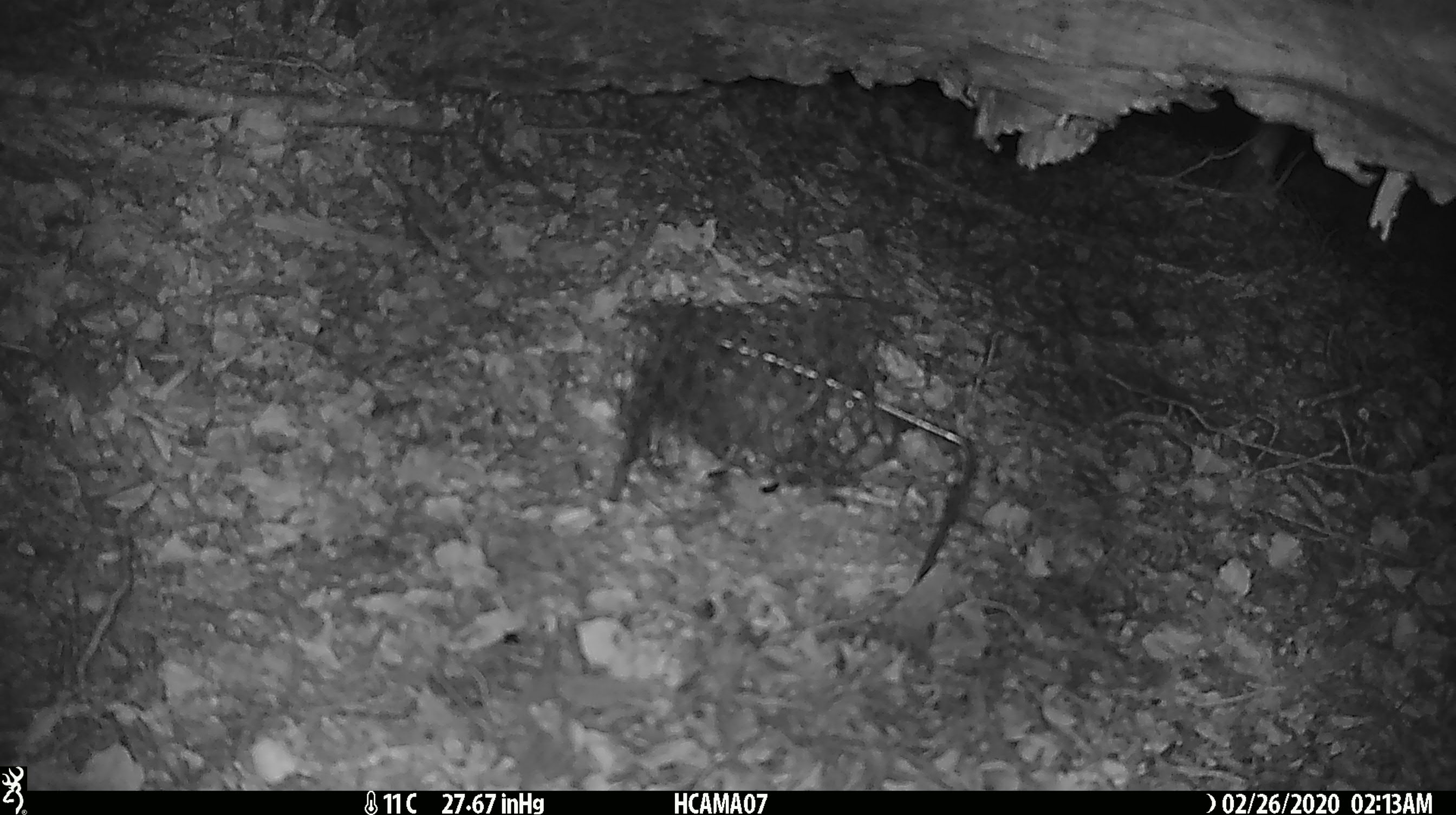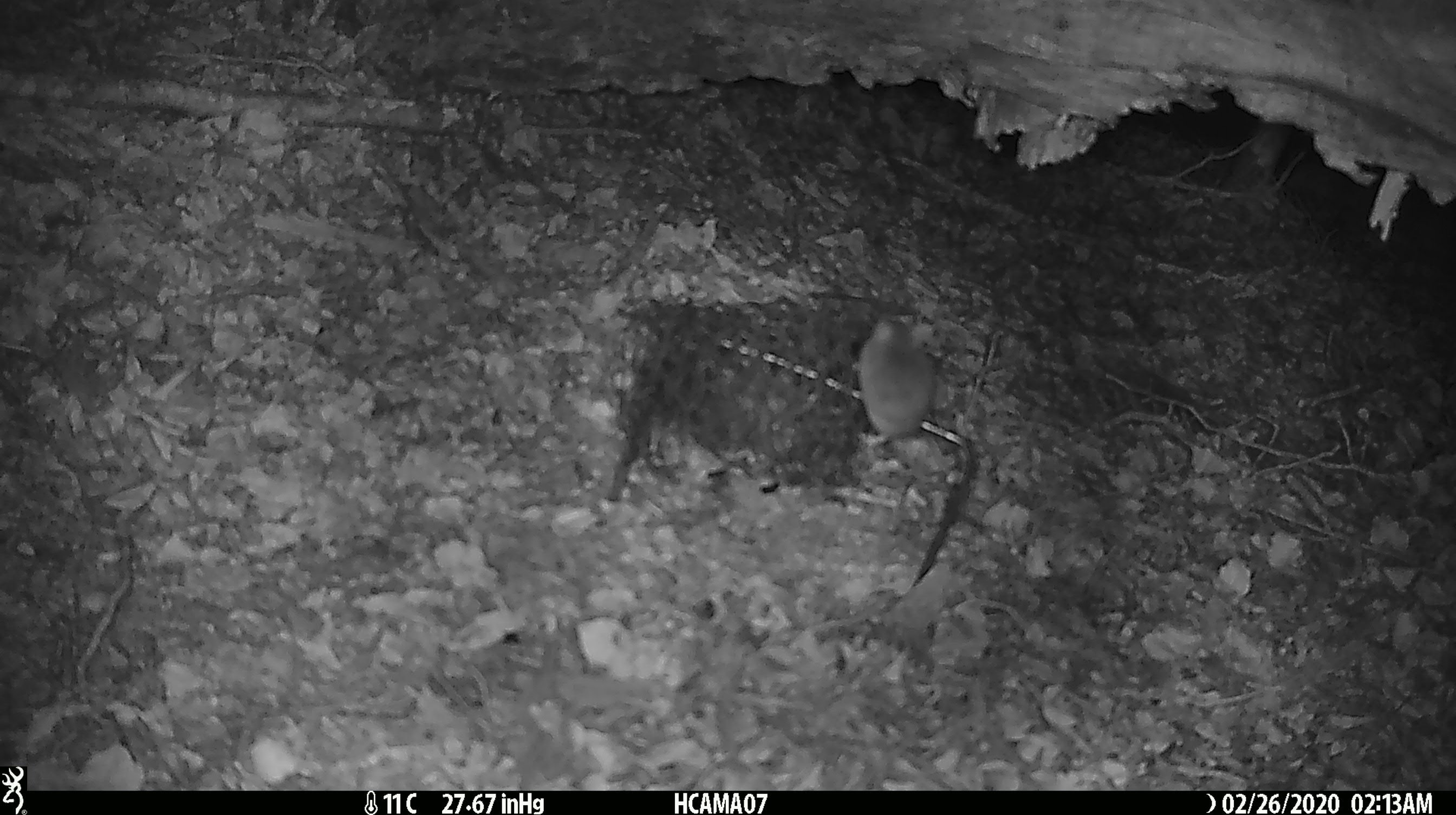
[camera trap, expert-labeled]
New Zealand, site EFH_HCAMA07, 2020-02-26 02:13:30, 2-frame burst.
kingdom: Animalia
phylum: Chordata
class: Mammalia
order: Rodentia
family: Muridae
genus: Mus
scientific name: Mus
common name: mouse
Mouse (Mus).